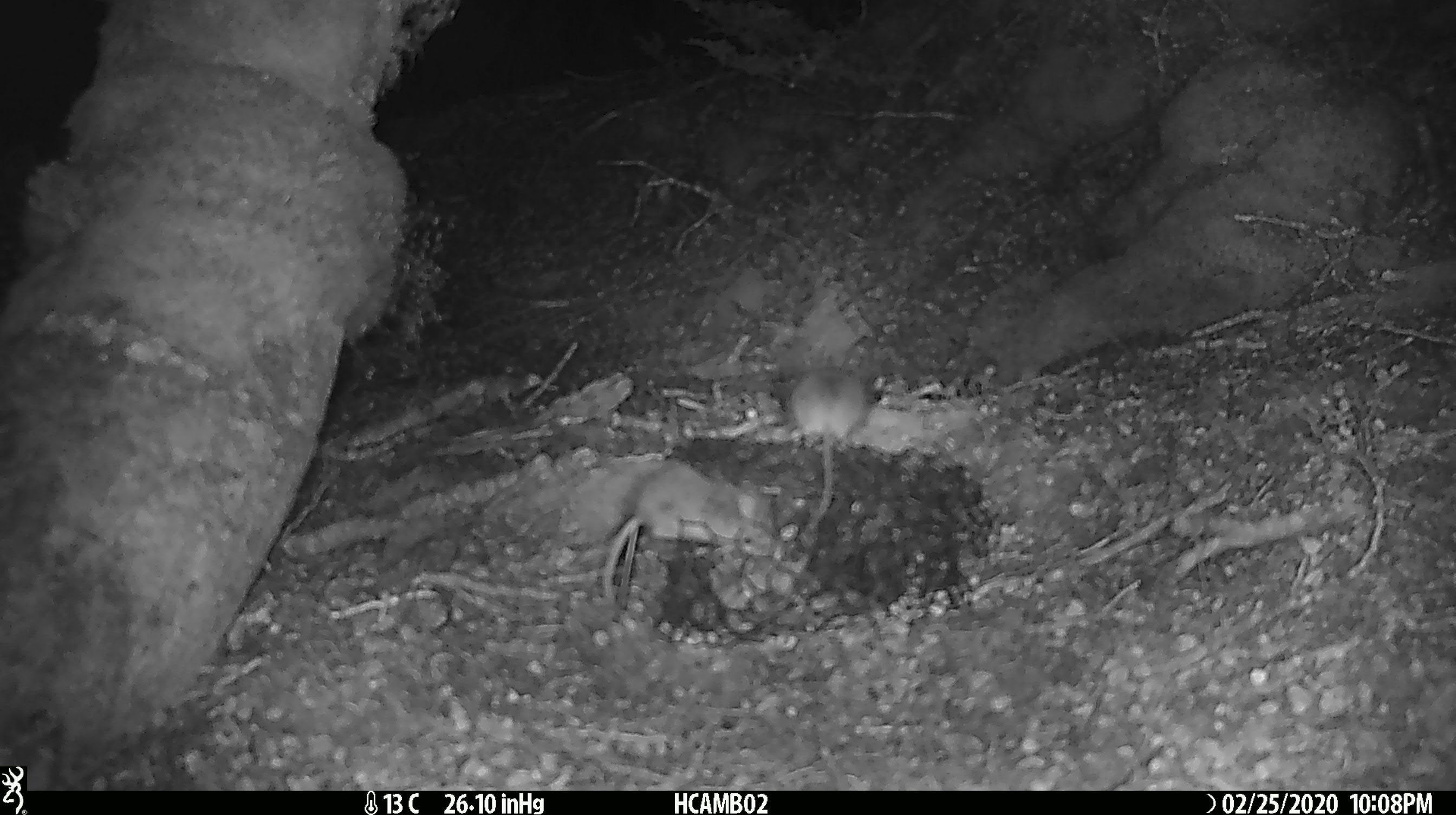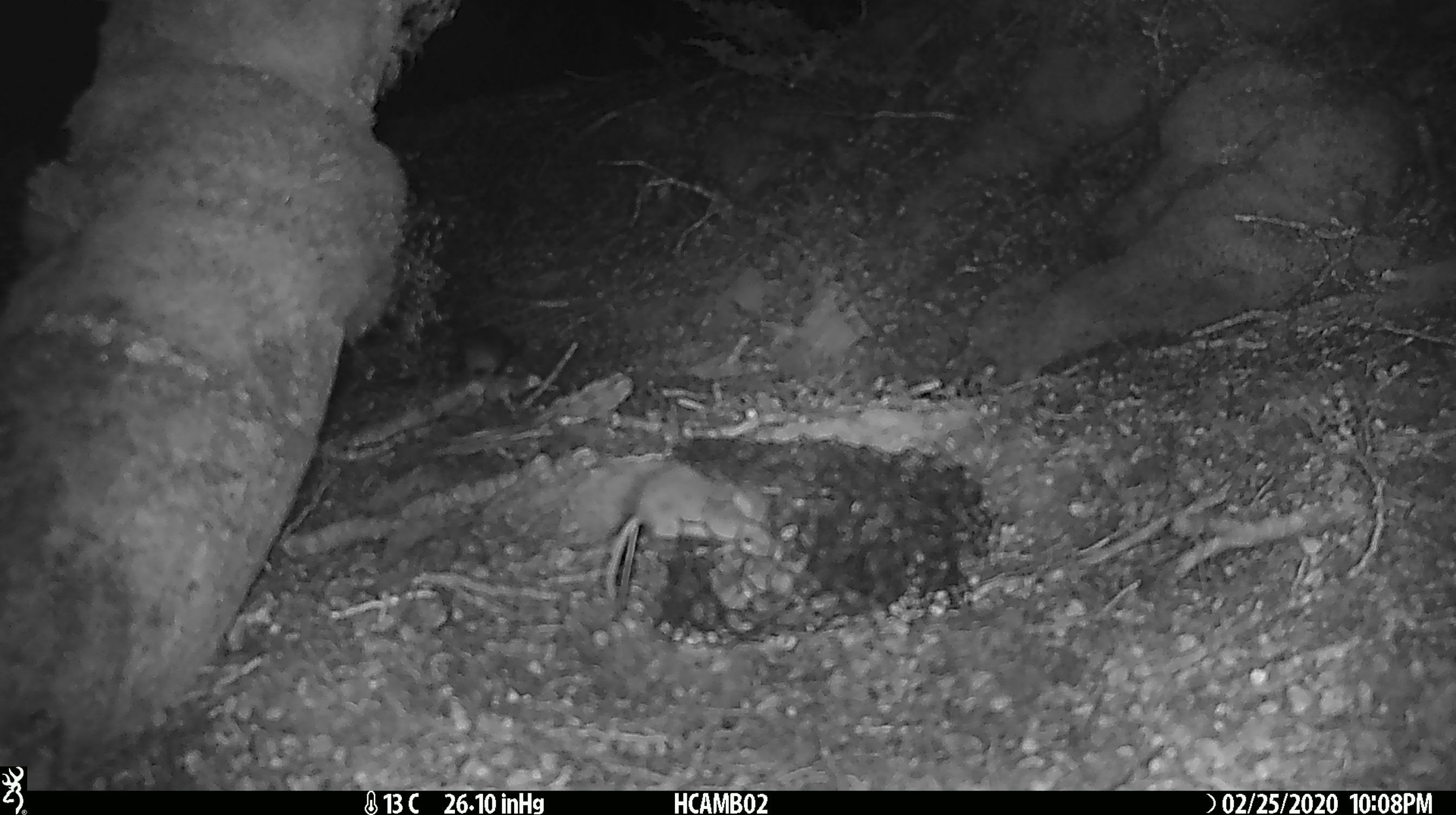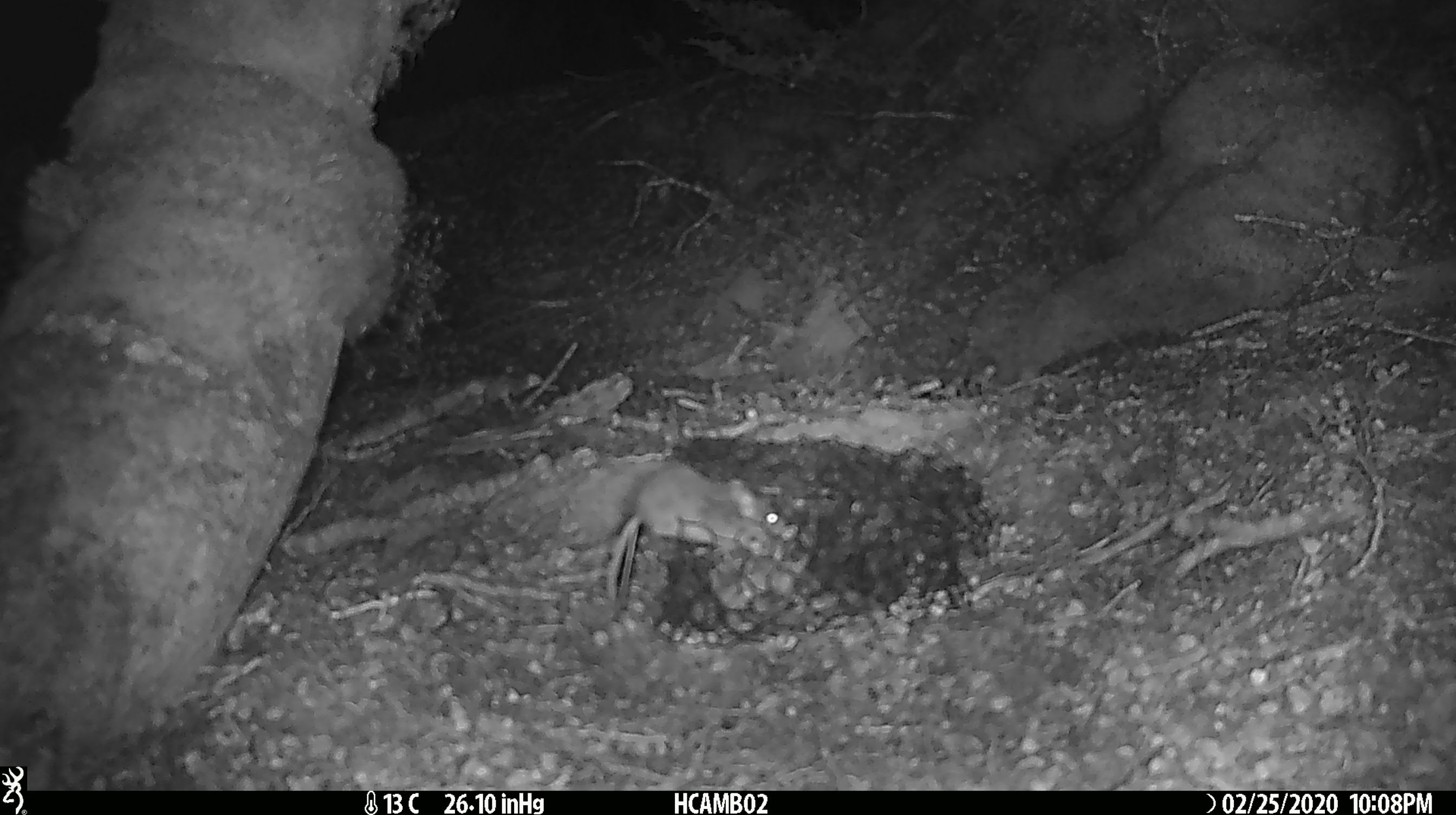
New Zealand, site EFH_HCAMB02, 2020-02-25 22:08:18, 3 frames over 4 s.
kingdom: Animalia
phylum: Chordata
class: Mammalia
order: Rodentia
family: Muridae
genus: Mus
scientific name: Mus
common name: mouse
Mouse (Mus).